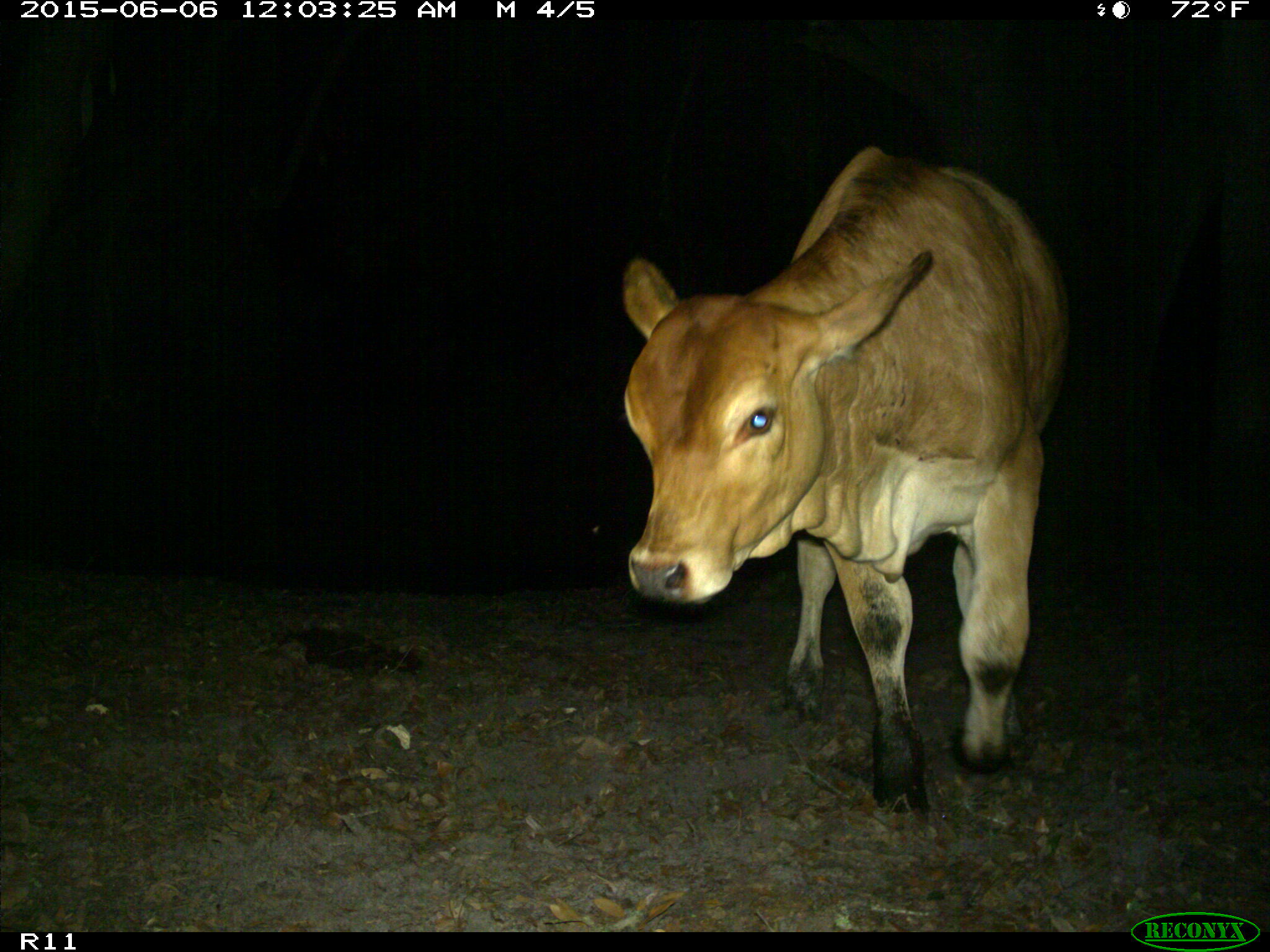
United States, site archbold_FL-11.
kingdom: Animalia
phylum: Chordata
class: Mammalia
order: Artiodactyla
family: Bovidae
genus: Bos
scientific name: Bos taurus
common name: domestic cow